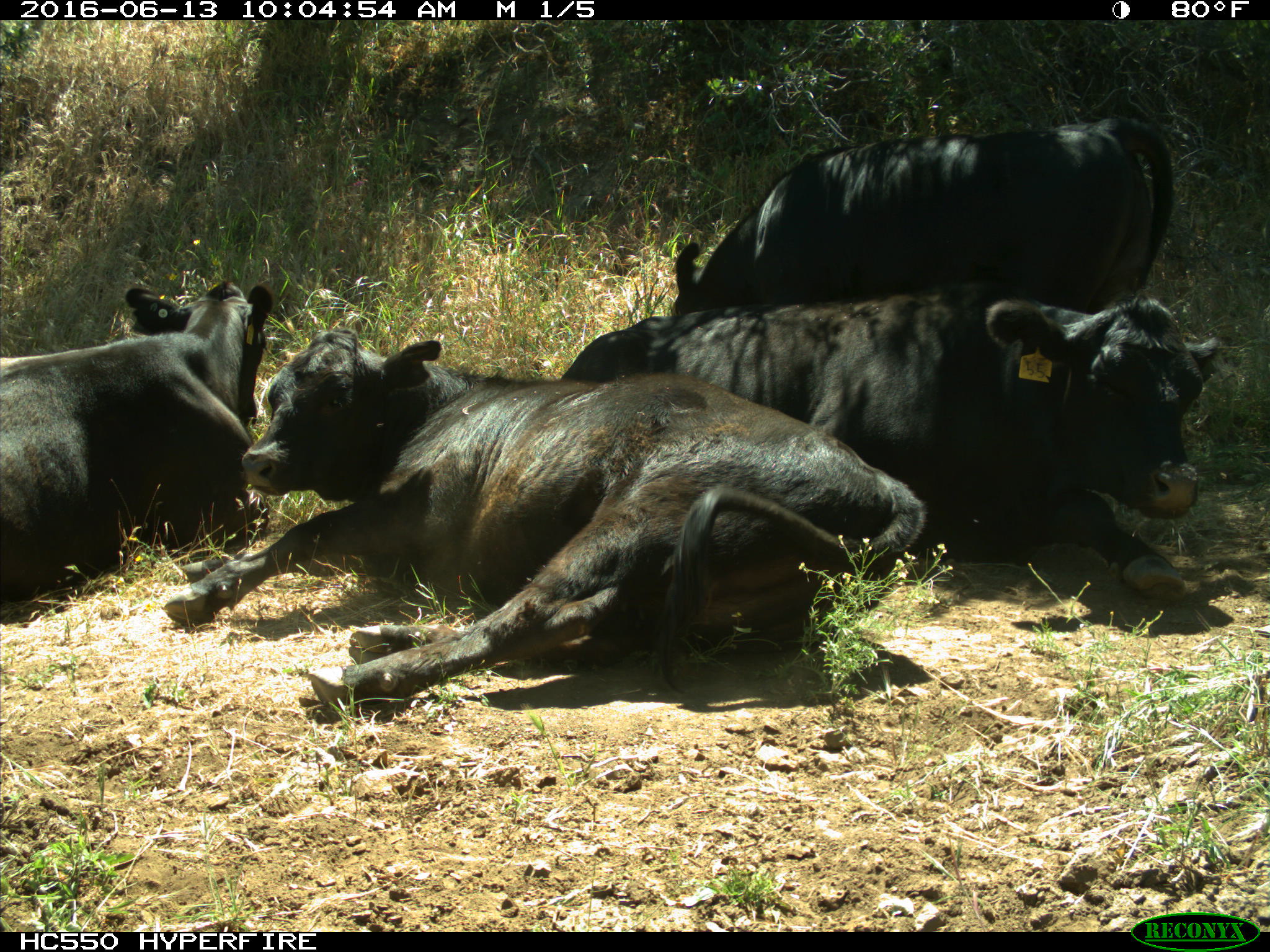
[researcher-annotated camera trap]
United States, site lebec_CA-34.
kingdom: Animalia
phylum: Chordata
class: Mammalia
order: Artiodactyla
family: Bovidae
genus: Bos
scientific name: Bos taurus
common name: domestic cow